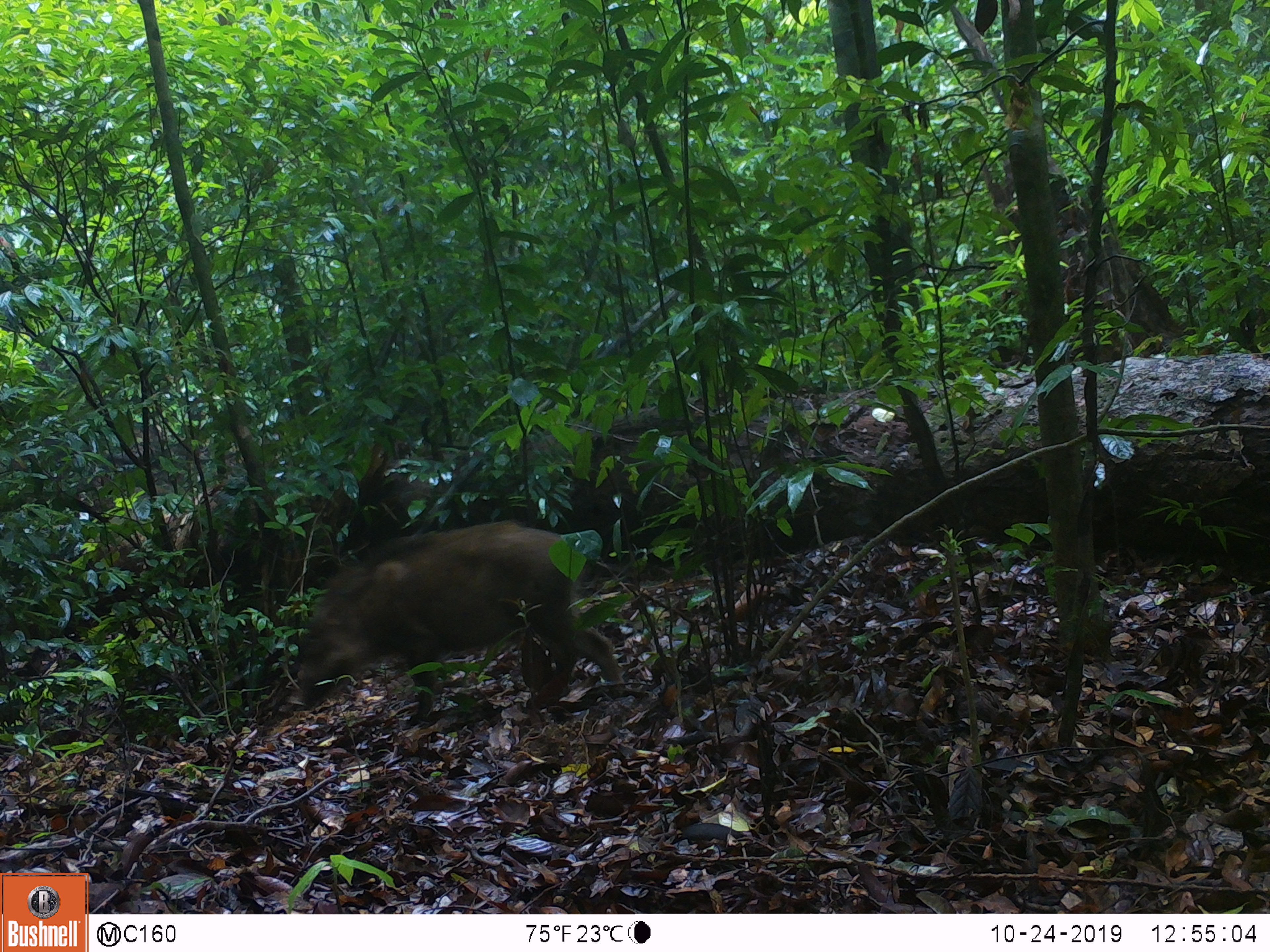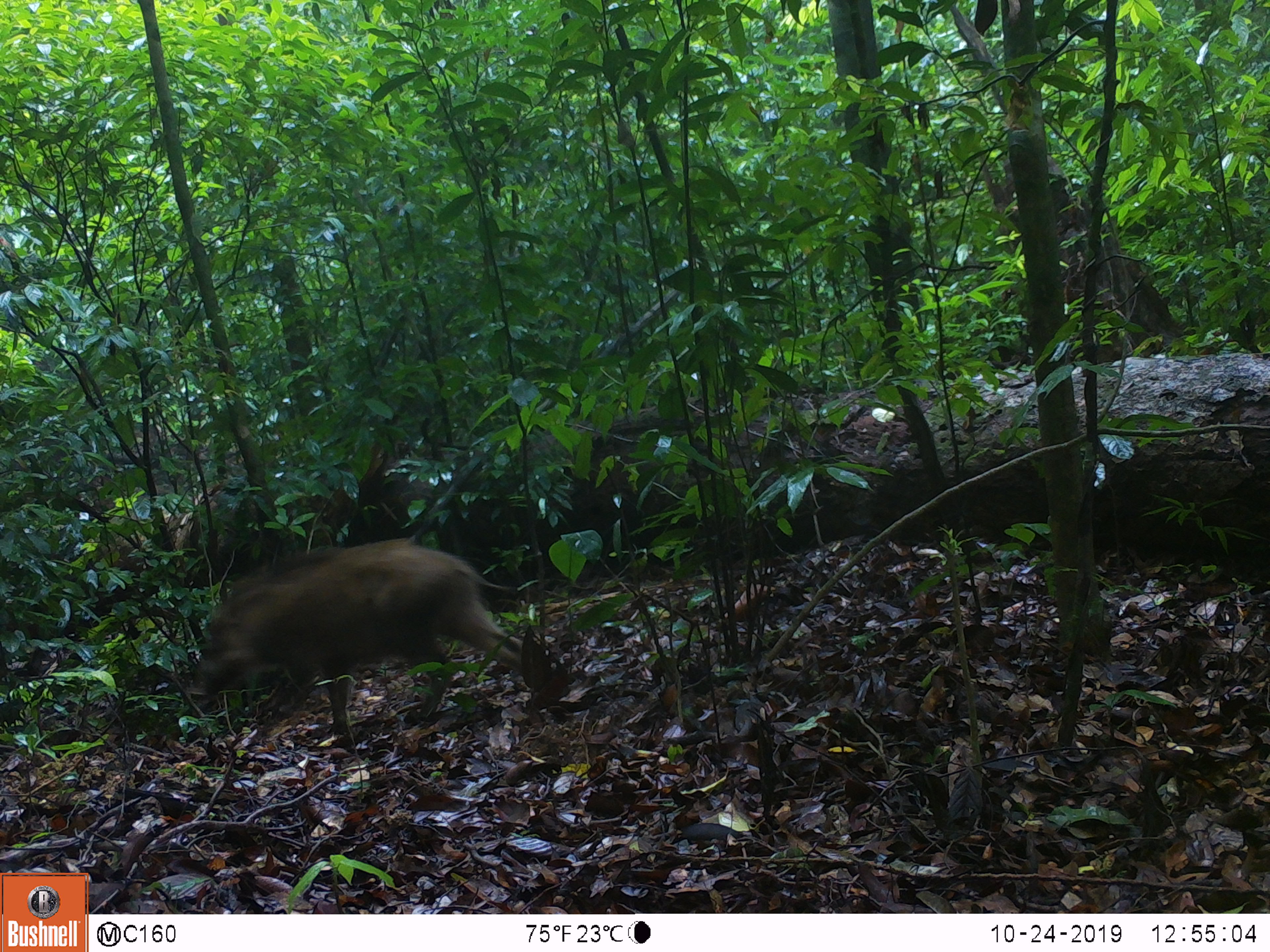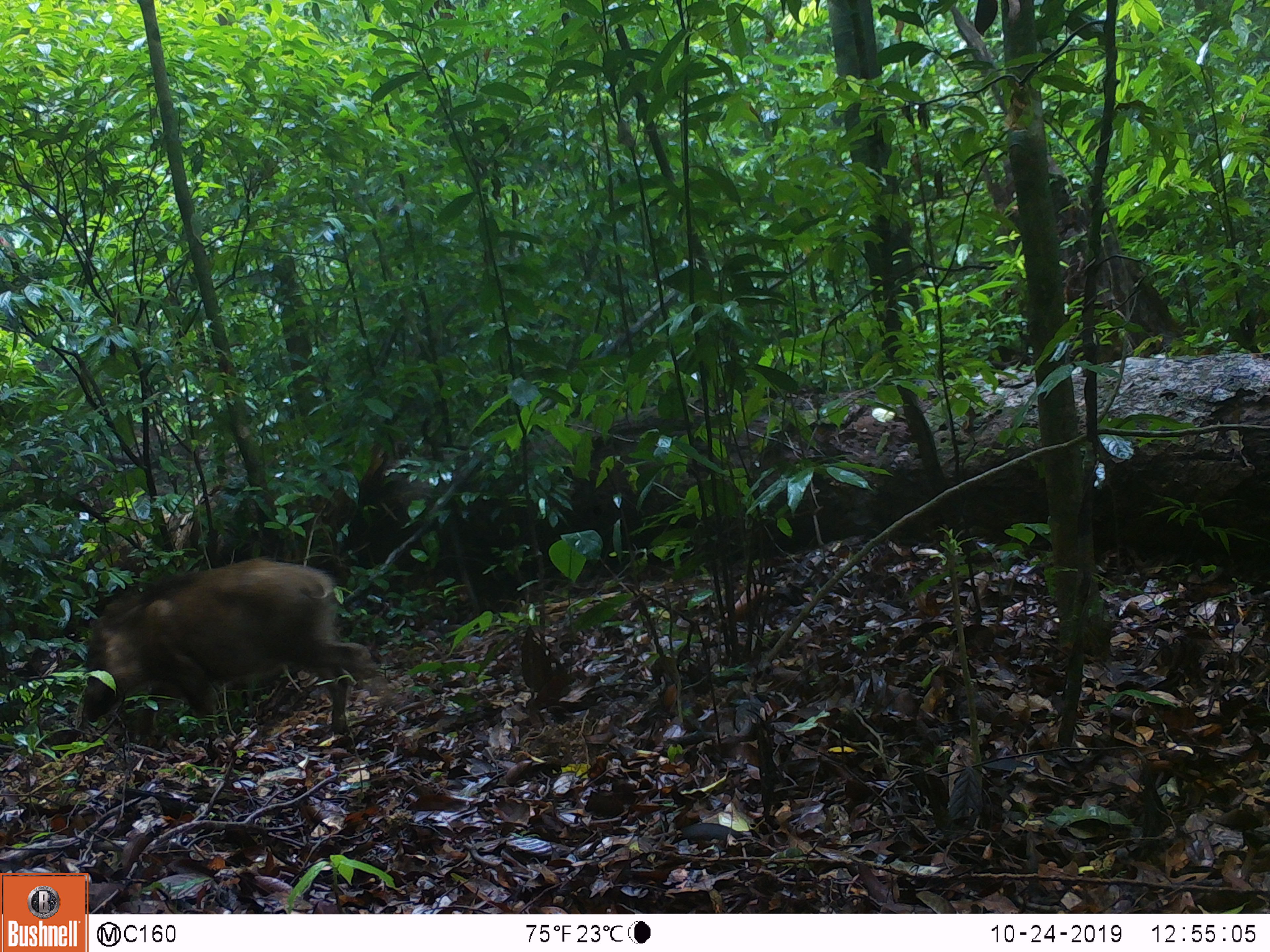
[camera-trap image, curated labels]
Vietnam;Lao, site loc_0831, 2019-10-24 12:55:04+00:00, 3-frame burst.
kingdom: Animalia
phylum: Chordata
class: Mammalia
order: Artiodactyla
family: Suidae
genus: Sus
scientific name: Sus scrofa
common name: eurasian wild pig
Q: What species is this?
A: Eurasian wild pig (Sus scrofa).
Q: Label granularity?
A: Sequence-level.